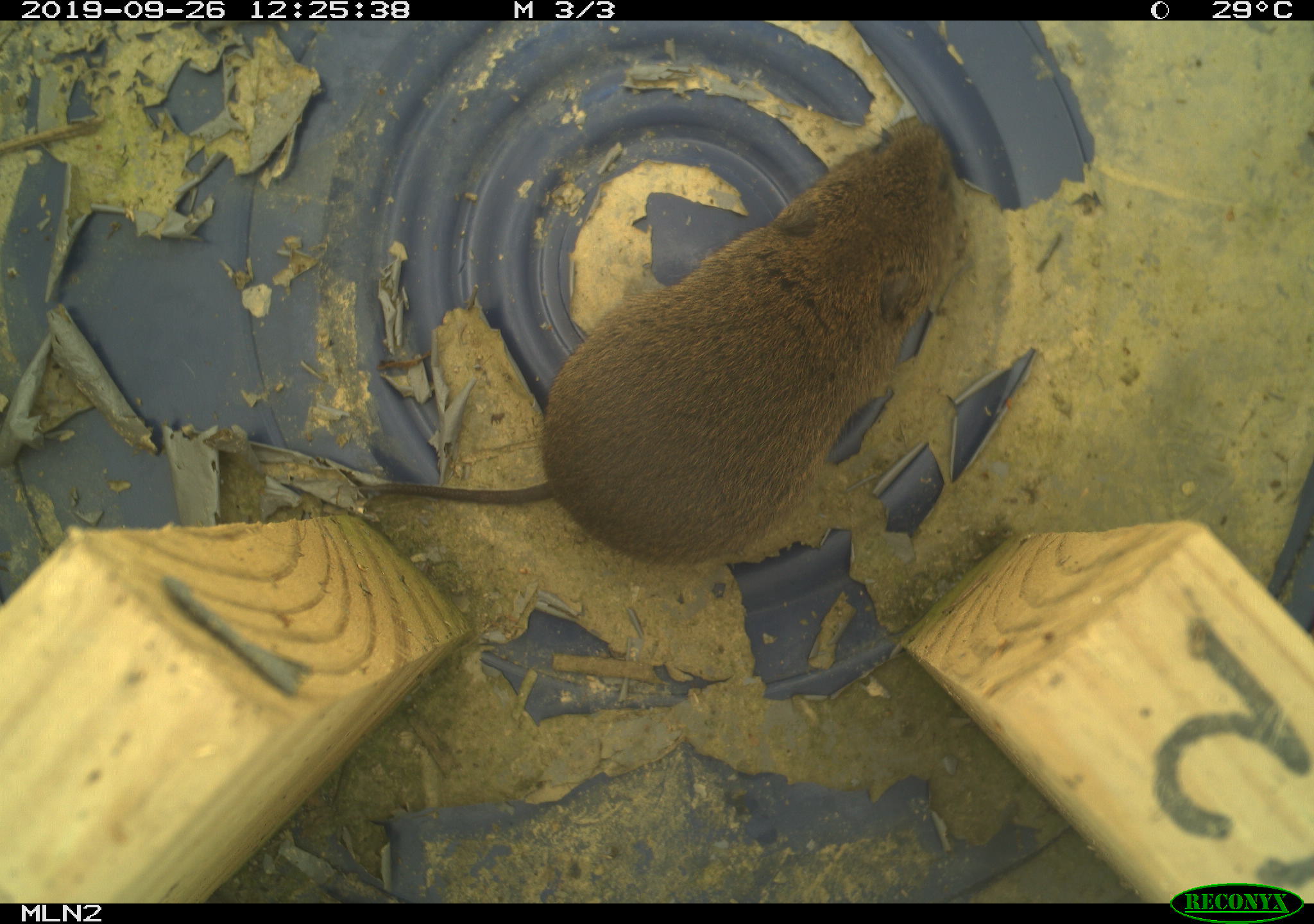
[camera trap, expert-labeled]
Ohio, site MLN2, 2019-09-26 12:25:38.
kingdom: Animalia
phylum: Chordata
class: Mammalia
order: Rodentia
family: Cricetidae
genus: Microtus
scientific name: Microtus pennsylvanicus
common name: meadow vole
Meadow vole (Microtus pennsylvanicus).